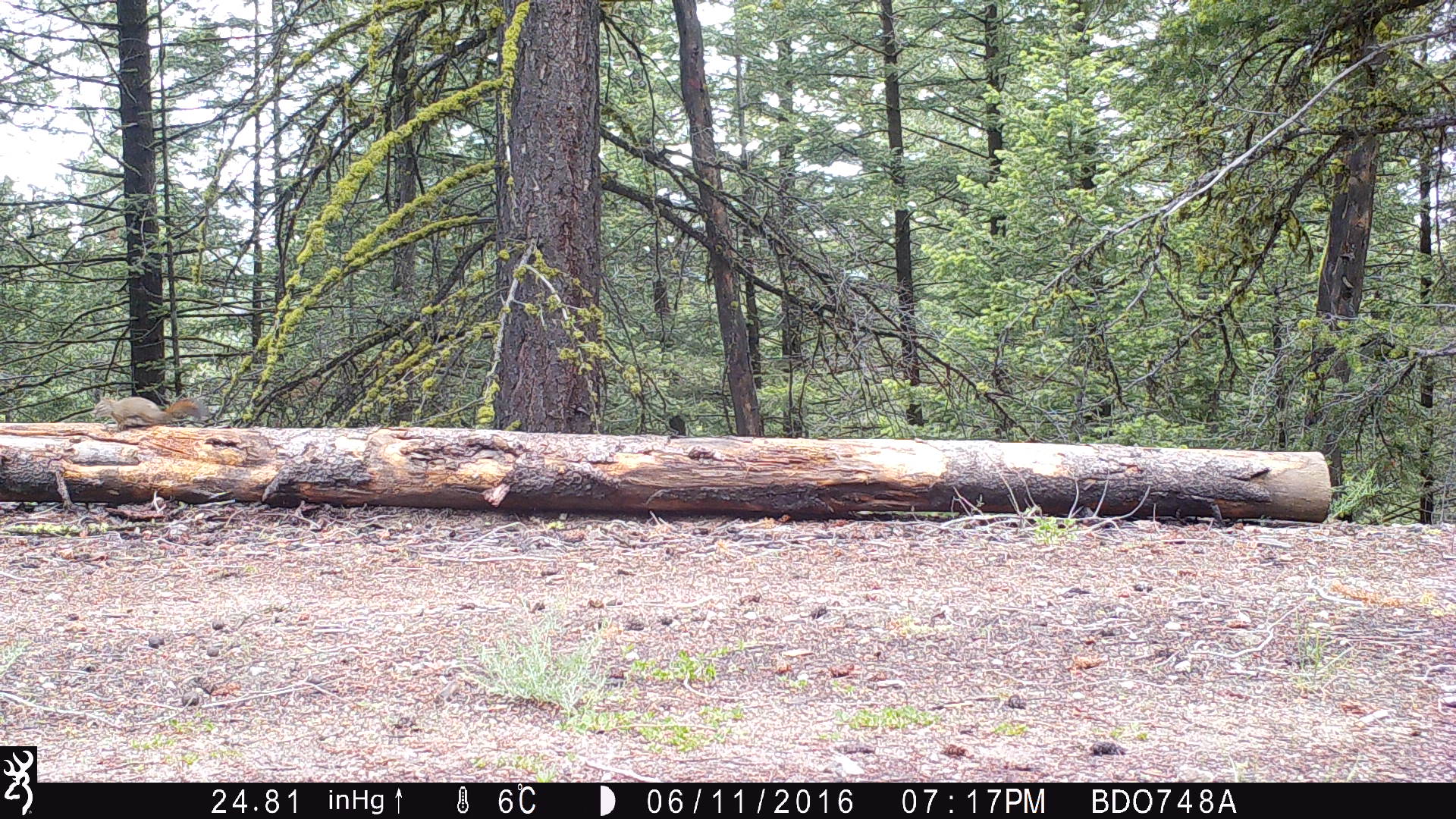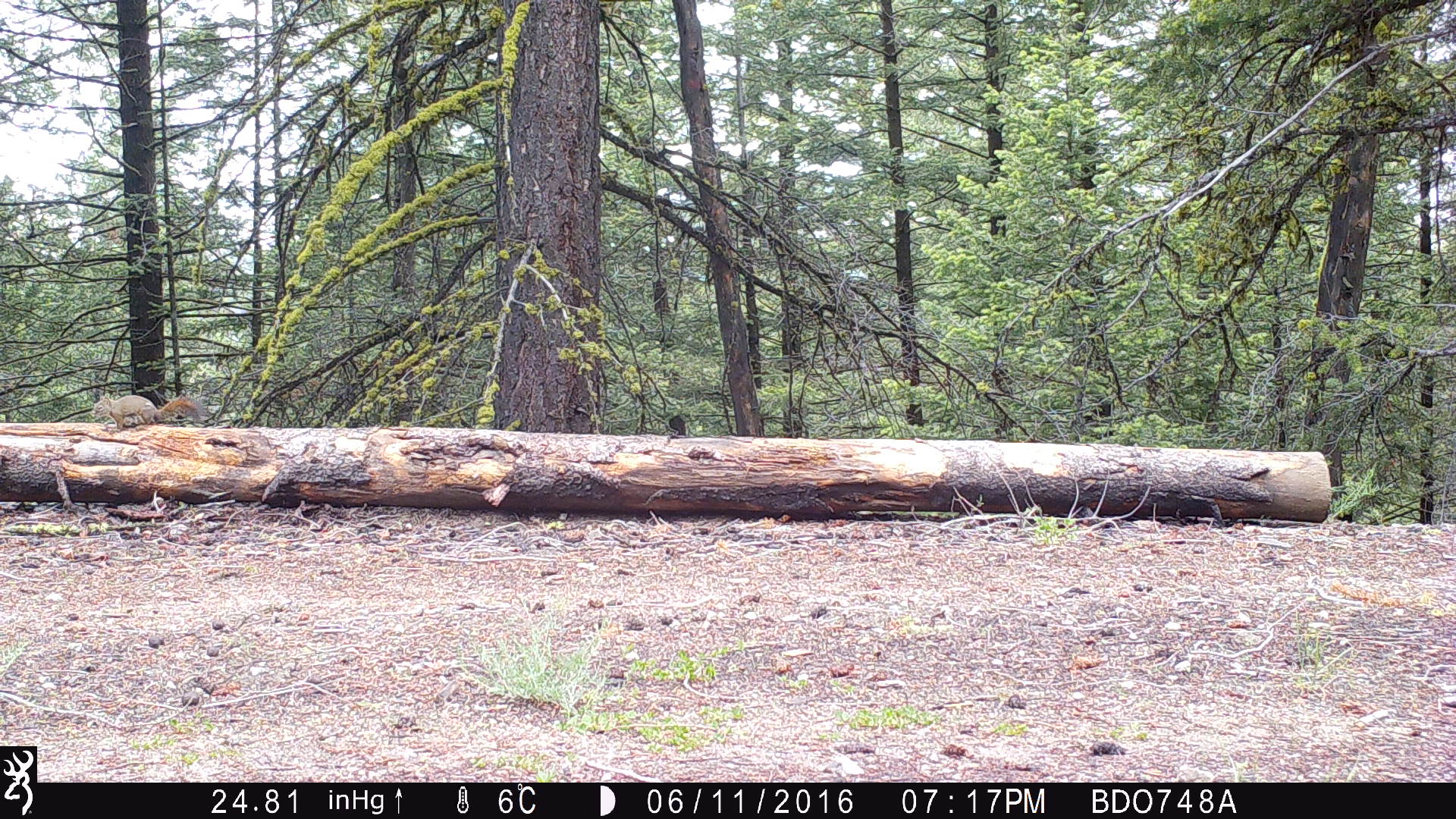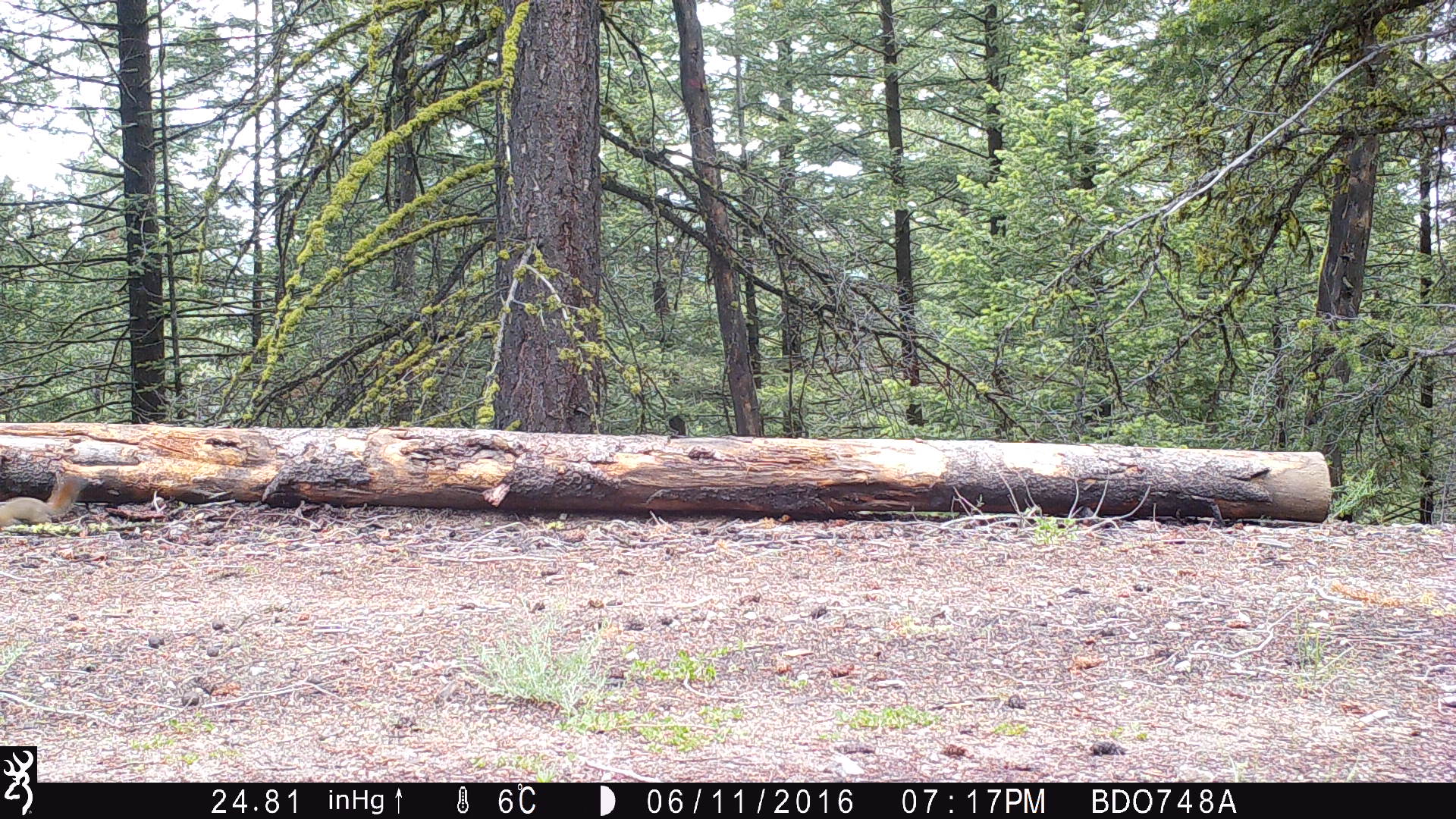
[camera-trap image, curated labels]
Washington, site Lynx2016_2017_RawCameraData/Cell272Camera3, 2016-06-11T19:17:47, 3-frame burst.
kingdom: Animalia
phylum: Chordata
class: Mammalia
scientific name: Mammalia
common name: small mammal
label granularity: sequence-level